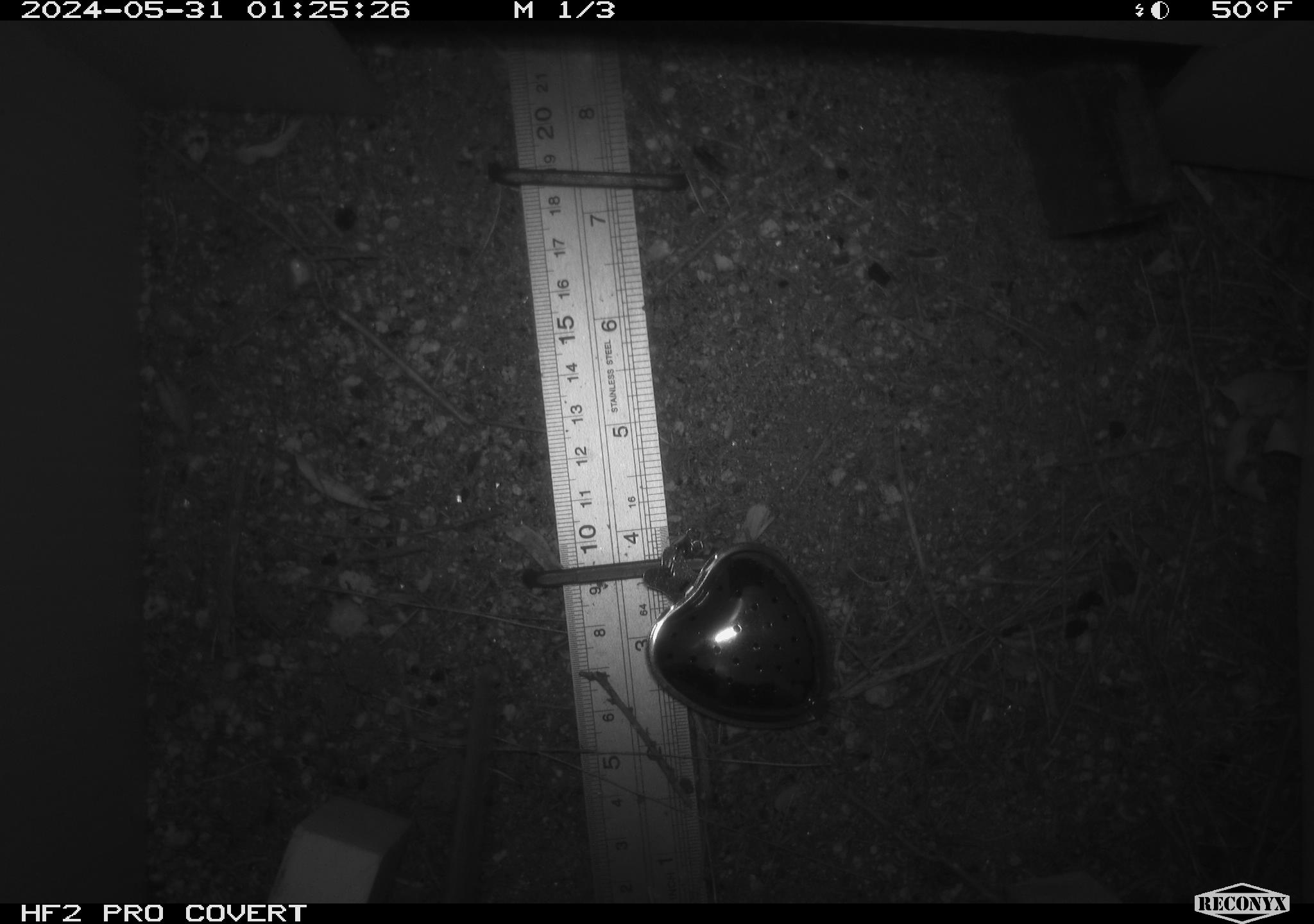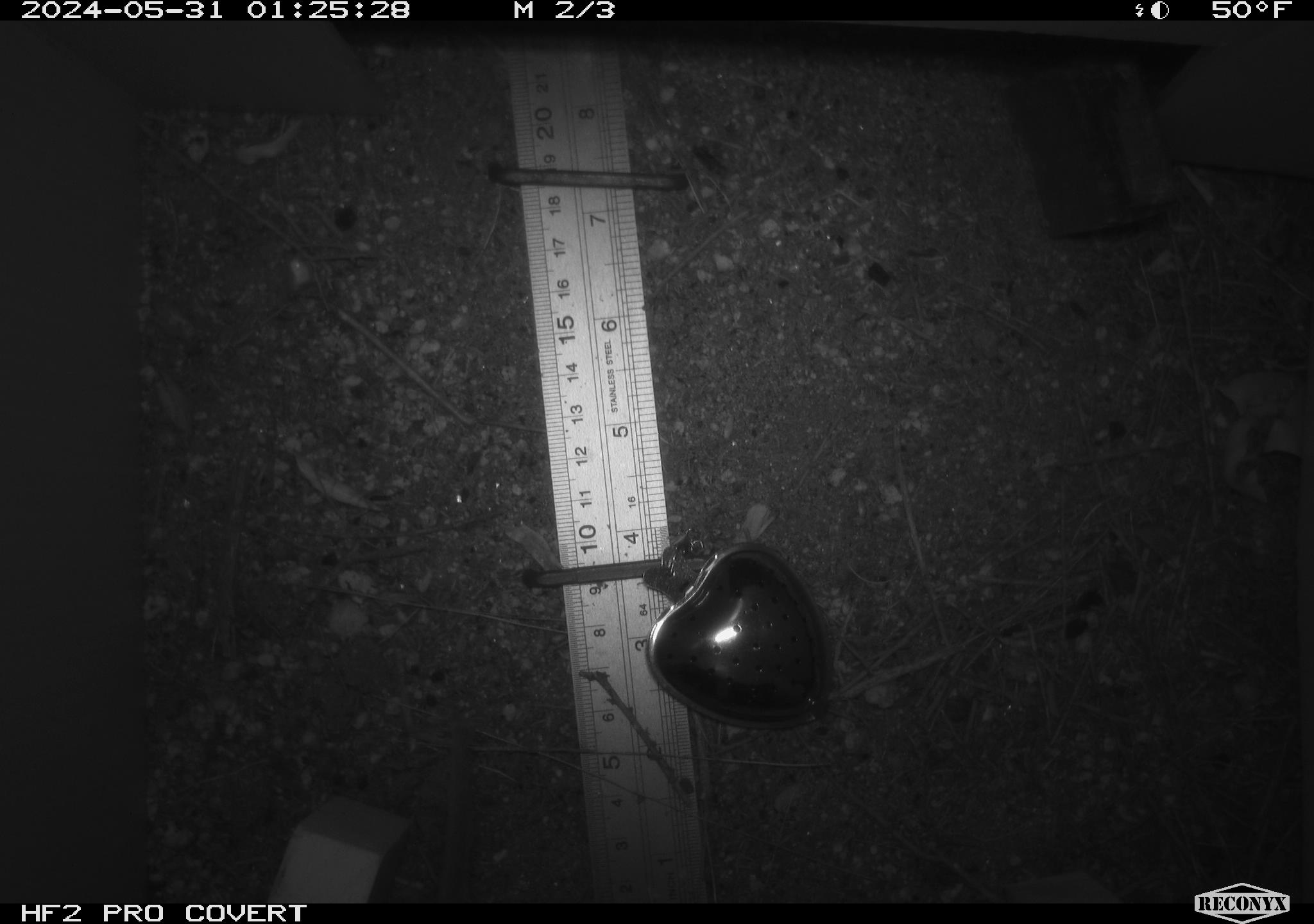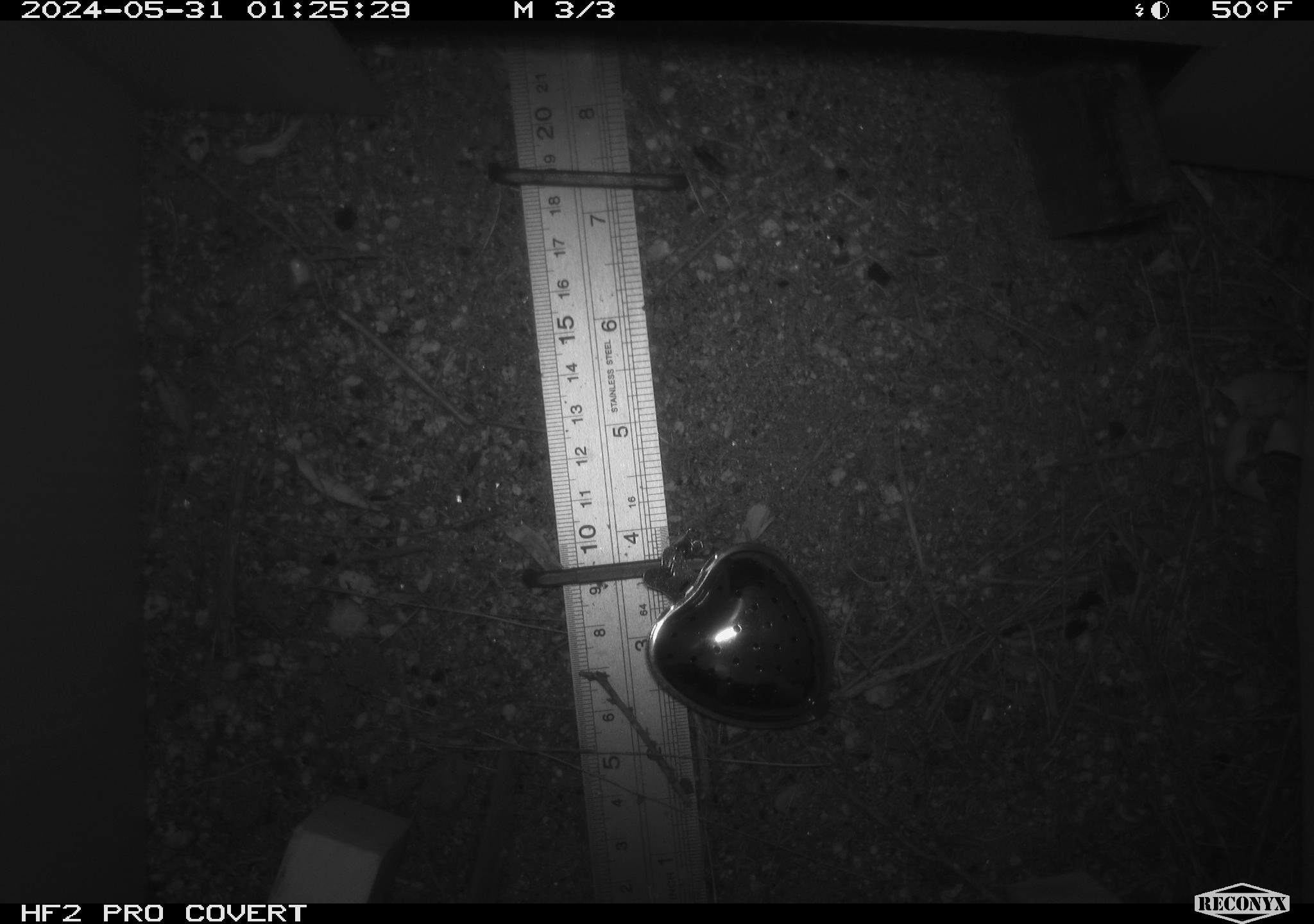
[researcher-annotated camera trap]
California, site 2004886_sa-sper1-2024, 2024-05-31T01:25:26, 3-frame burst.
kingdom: Animalia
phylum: Chordata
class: Mammalia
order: Rodentia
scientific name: Rodentia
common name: woodrat or rat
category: woodrat or rat species